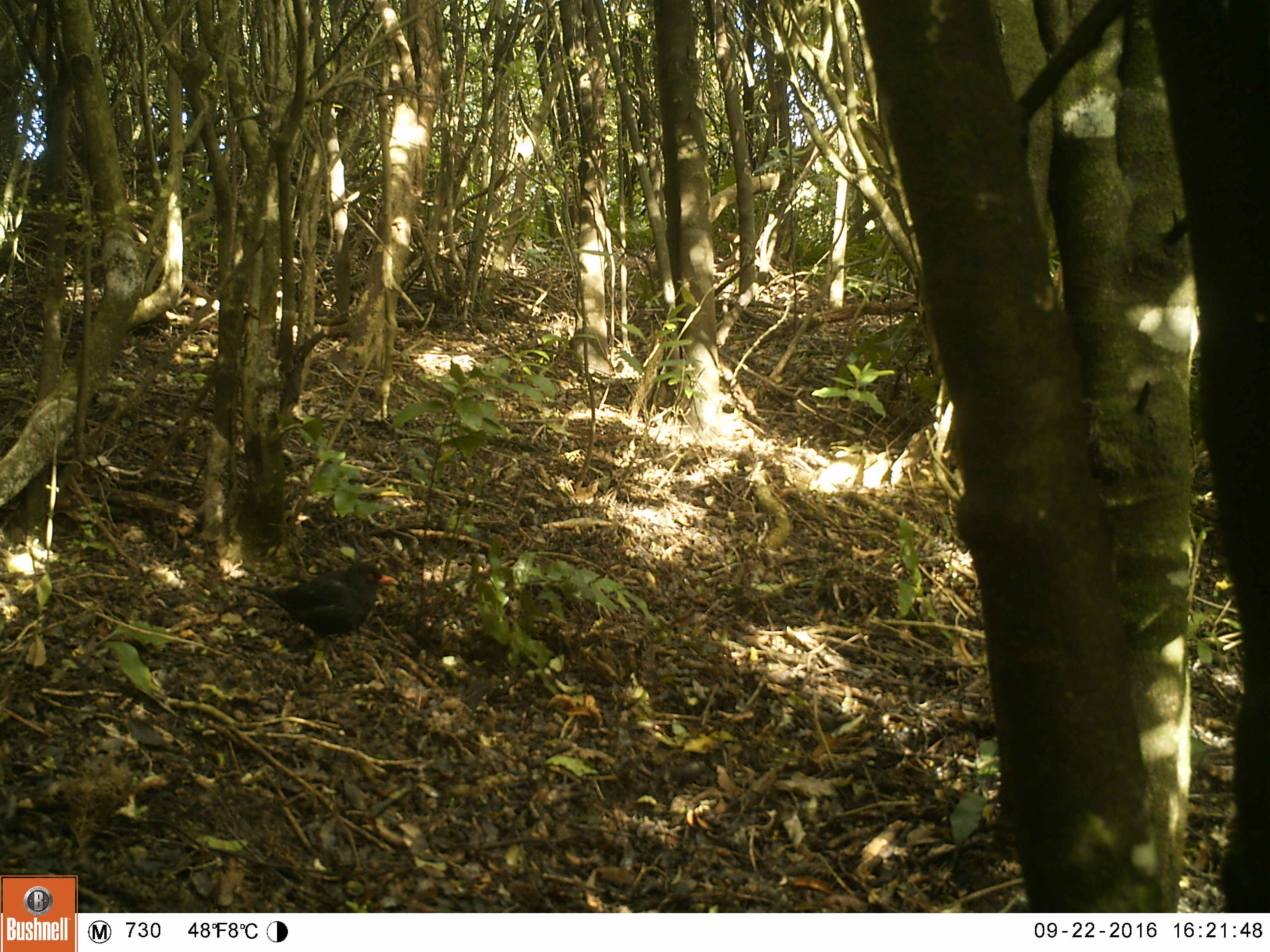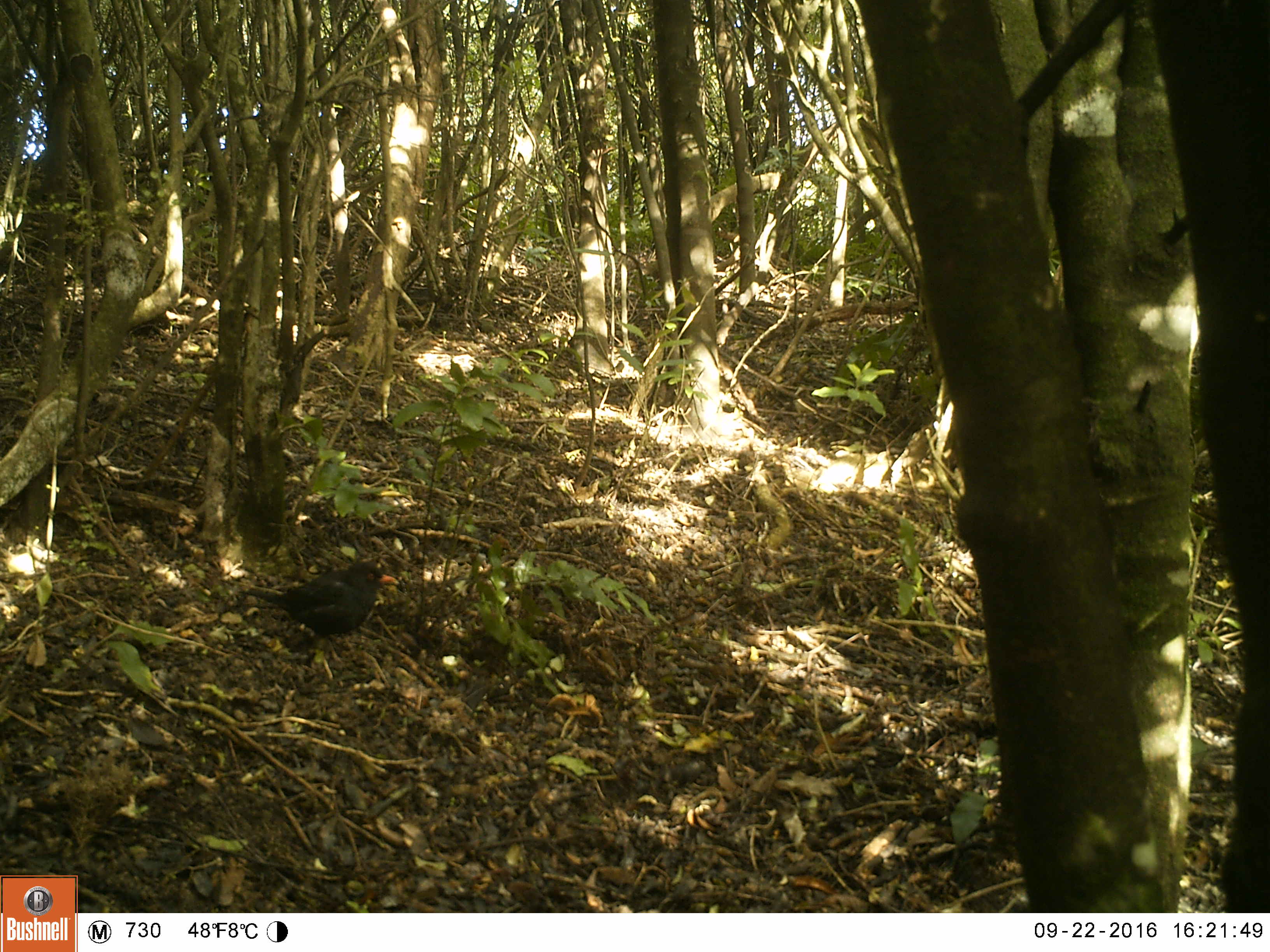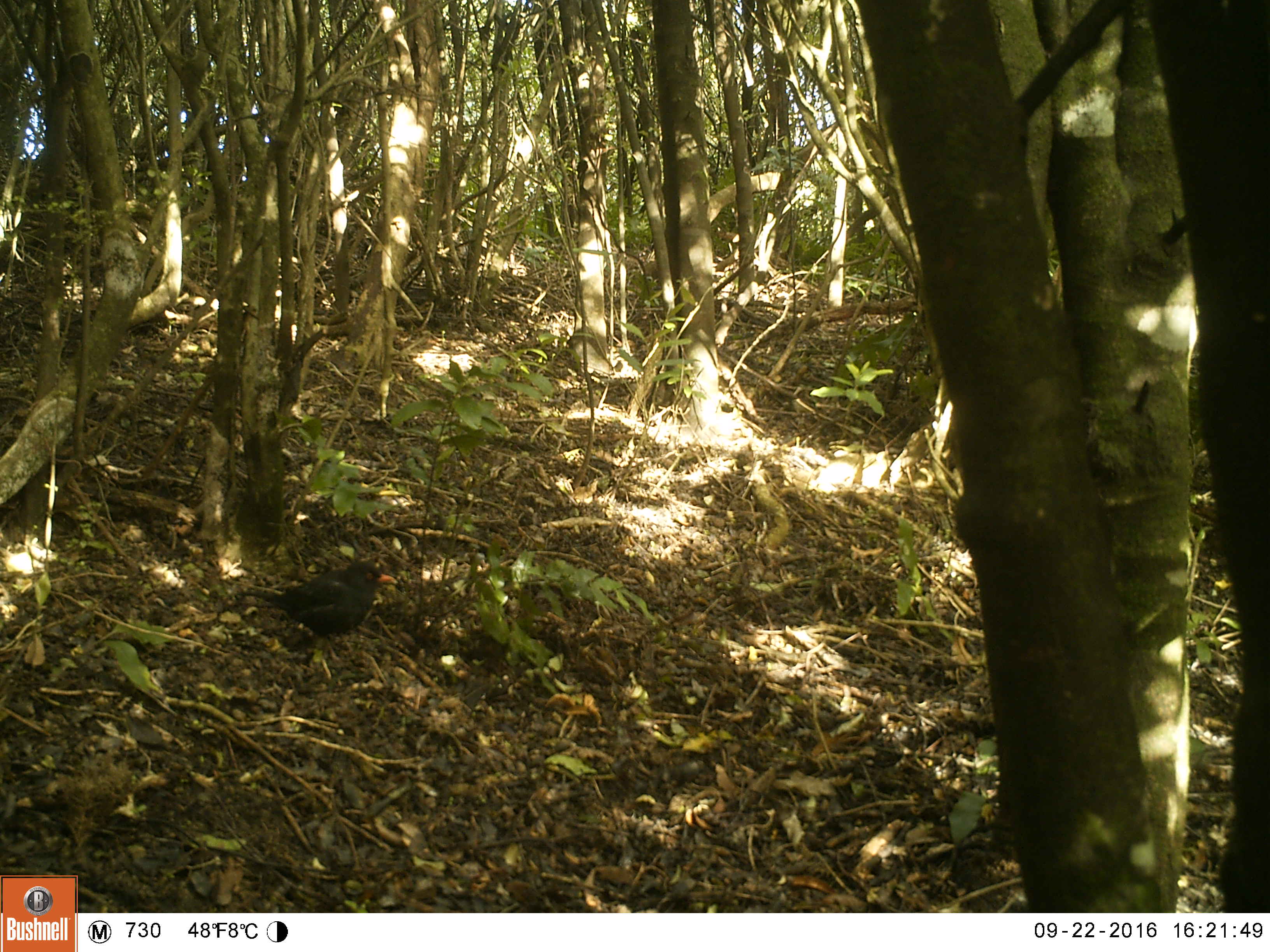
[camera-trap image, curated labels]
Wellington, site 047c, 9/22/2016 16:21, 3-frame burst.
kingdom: Animalia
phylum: Chordata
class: Aves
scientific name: Aves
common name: bird